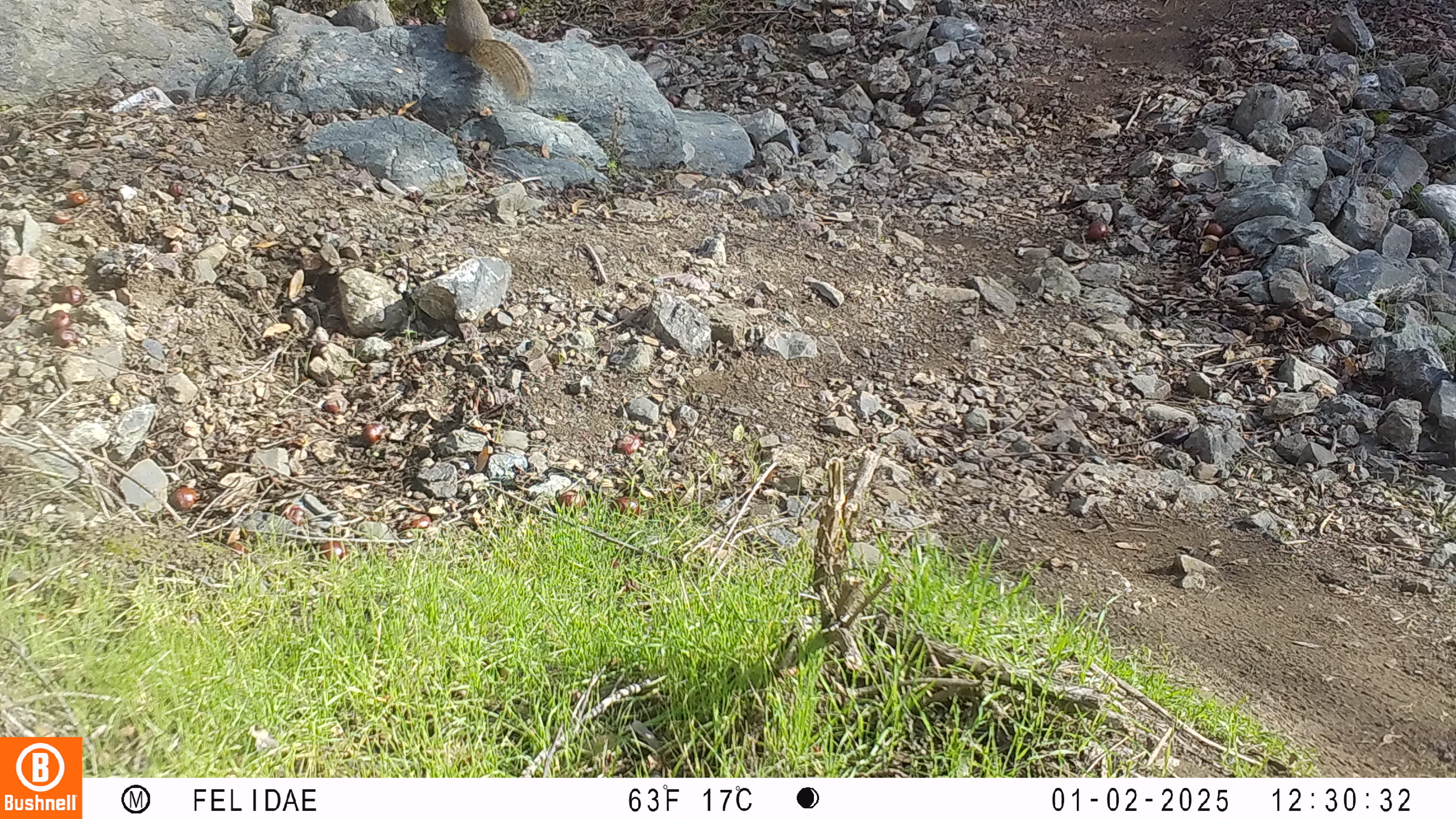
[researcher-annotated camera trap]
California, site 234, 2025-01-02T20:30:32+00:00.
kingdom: Animalia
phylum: Chordata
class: Mammalia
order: Rodentia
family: Sciuridae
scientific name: Sciuridae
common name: squirrel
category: unknown squirrel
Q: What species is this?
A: Unknown squirrel (squirrel) (Sciuridae).